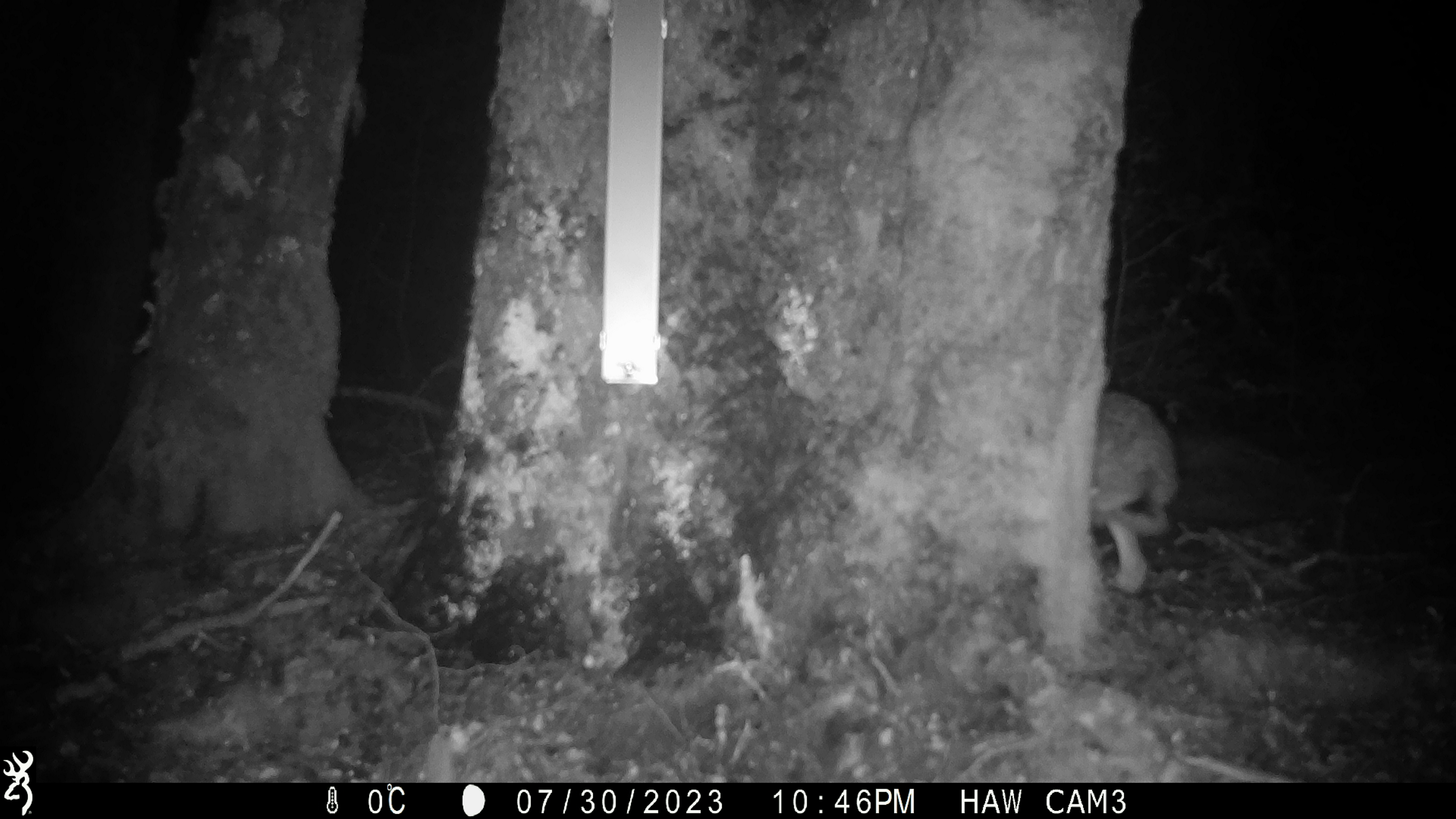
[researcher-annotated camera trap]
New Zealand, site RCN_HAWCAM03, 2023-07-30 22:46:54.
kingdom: Animalia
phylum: Chordata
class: Mammalia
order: Lagomorpha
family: Leporidae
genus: Lepus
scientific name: Lepus europaeus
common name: brown hare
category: hare